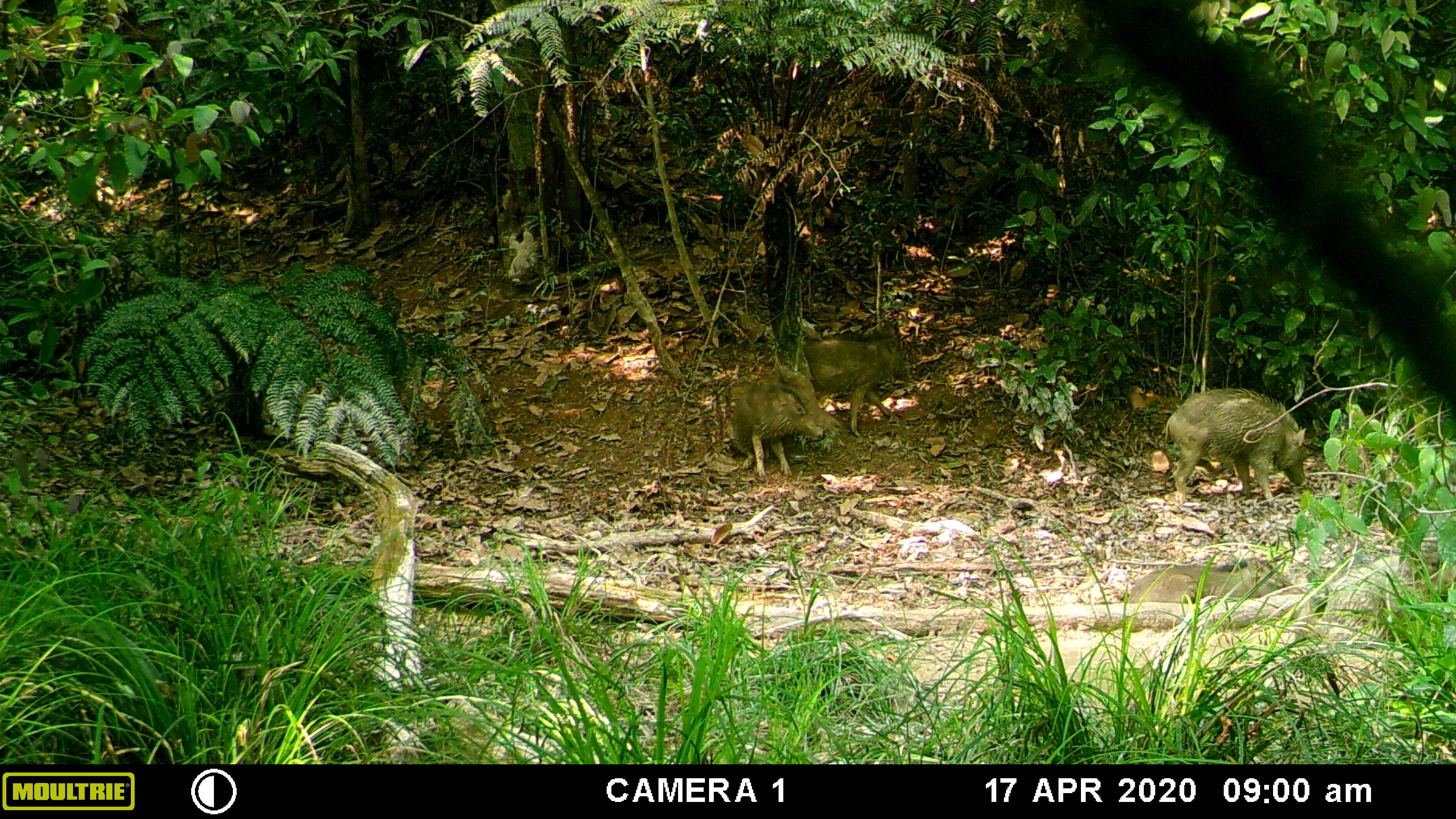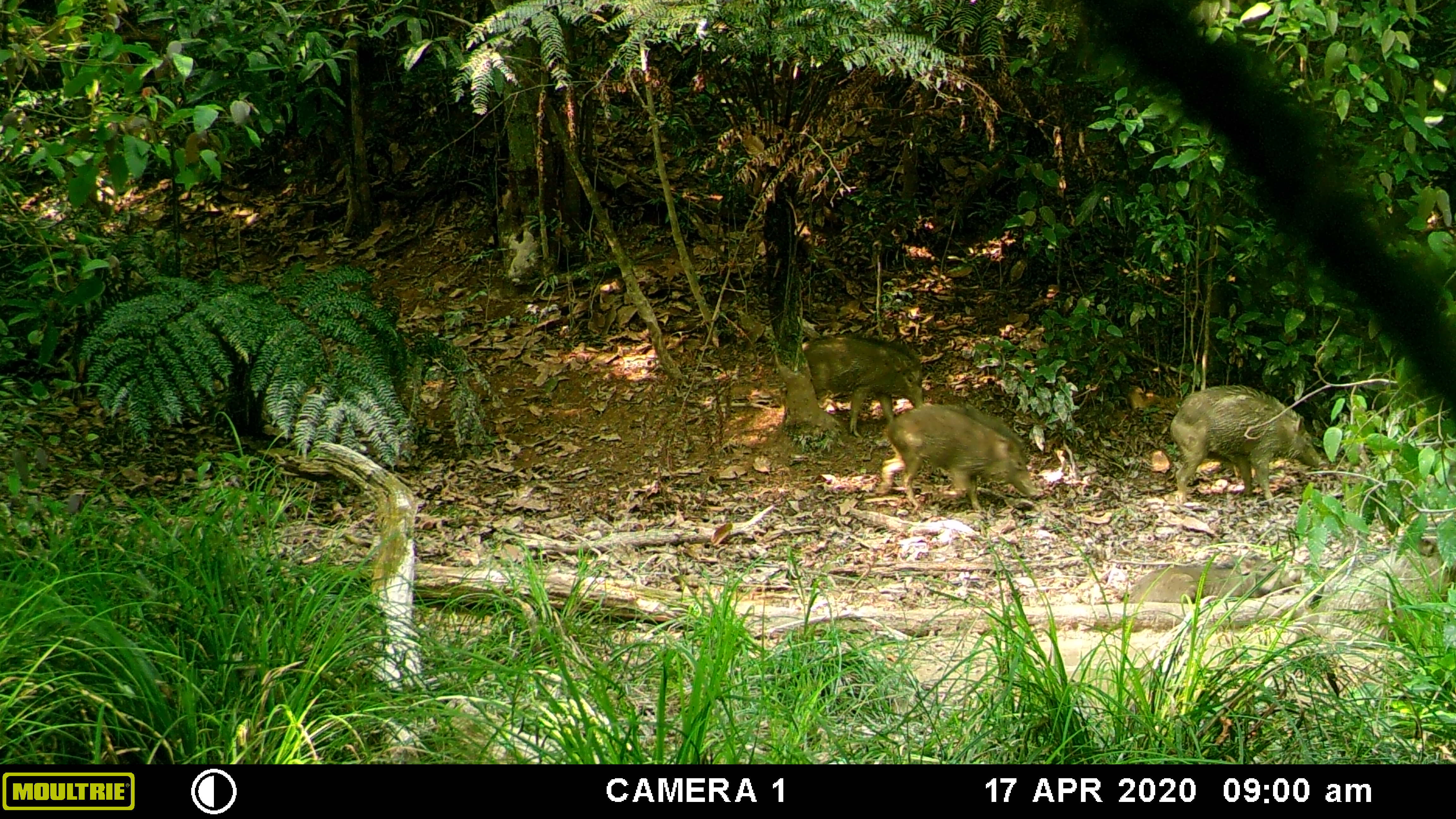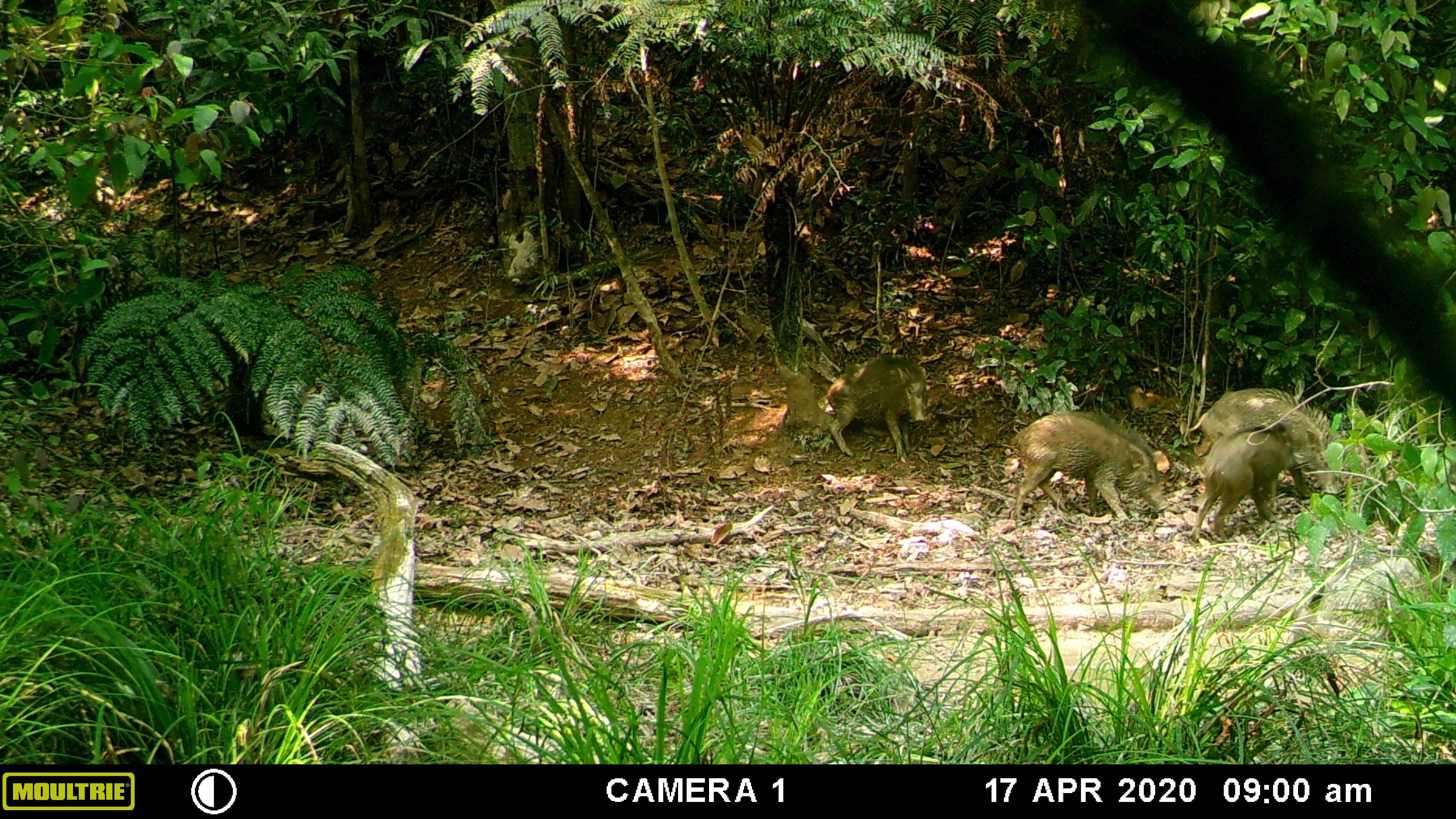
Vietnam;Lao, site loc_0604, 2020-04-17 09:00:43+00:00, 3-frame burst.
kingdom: Animalia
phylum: Chordata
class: Mammalia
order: Artiodactyla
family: Suidae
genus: Sus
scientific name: Sus scrofa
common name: eurasian wild pig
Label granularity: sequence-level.